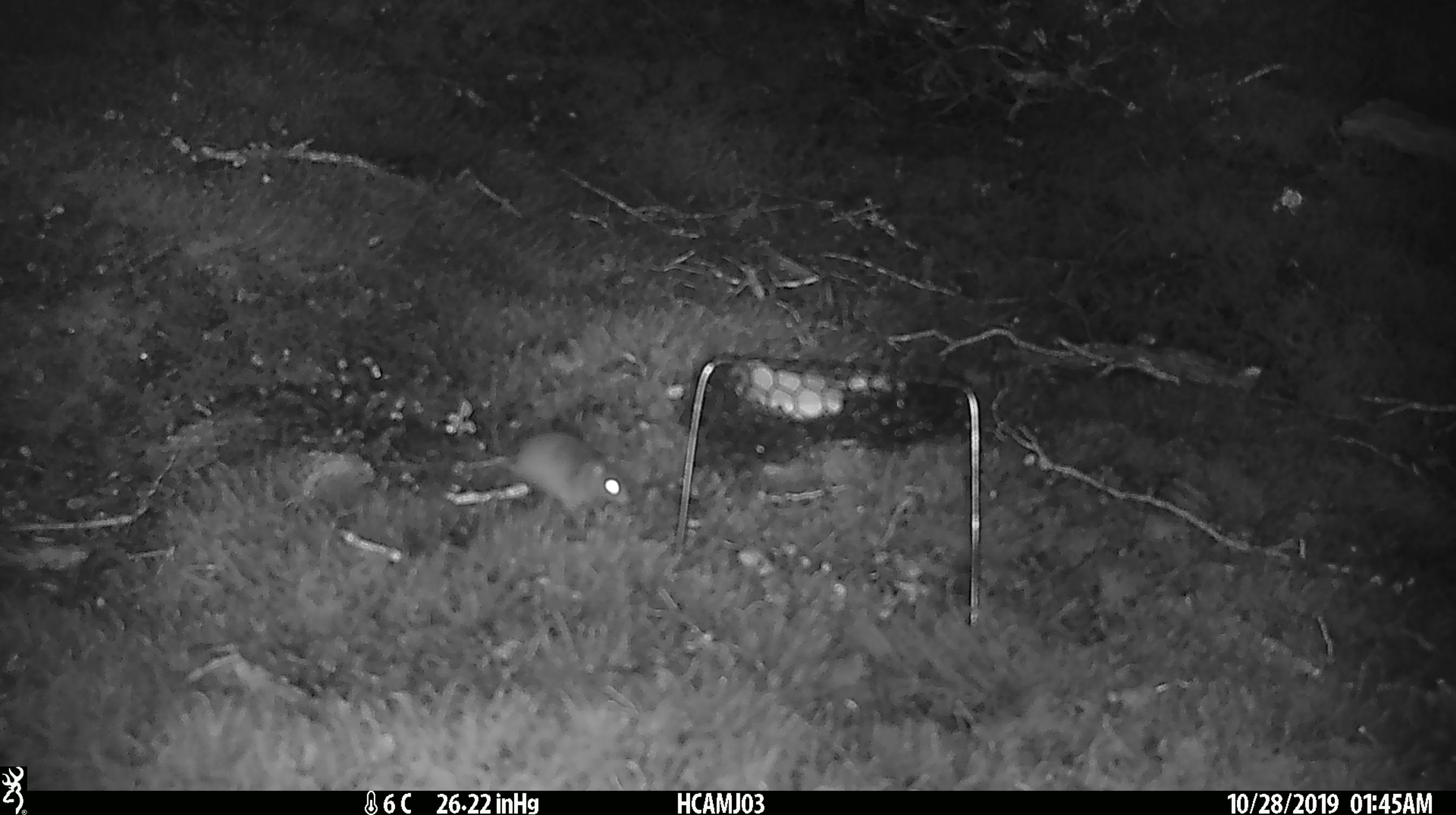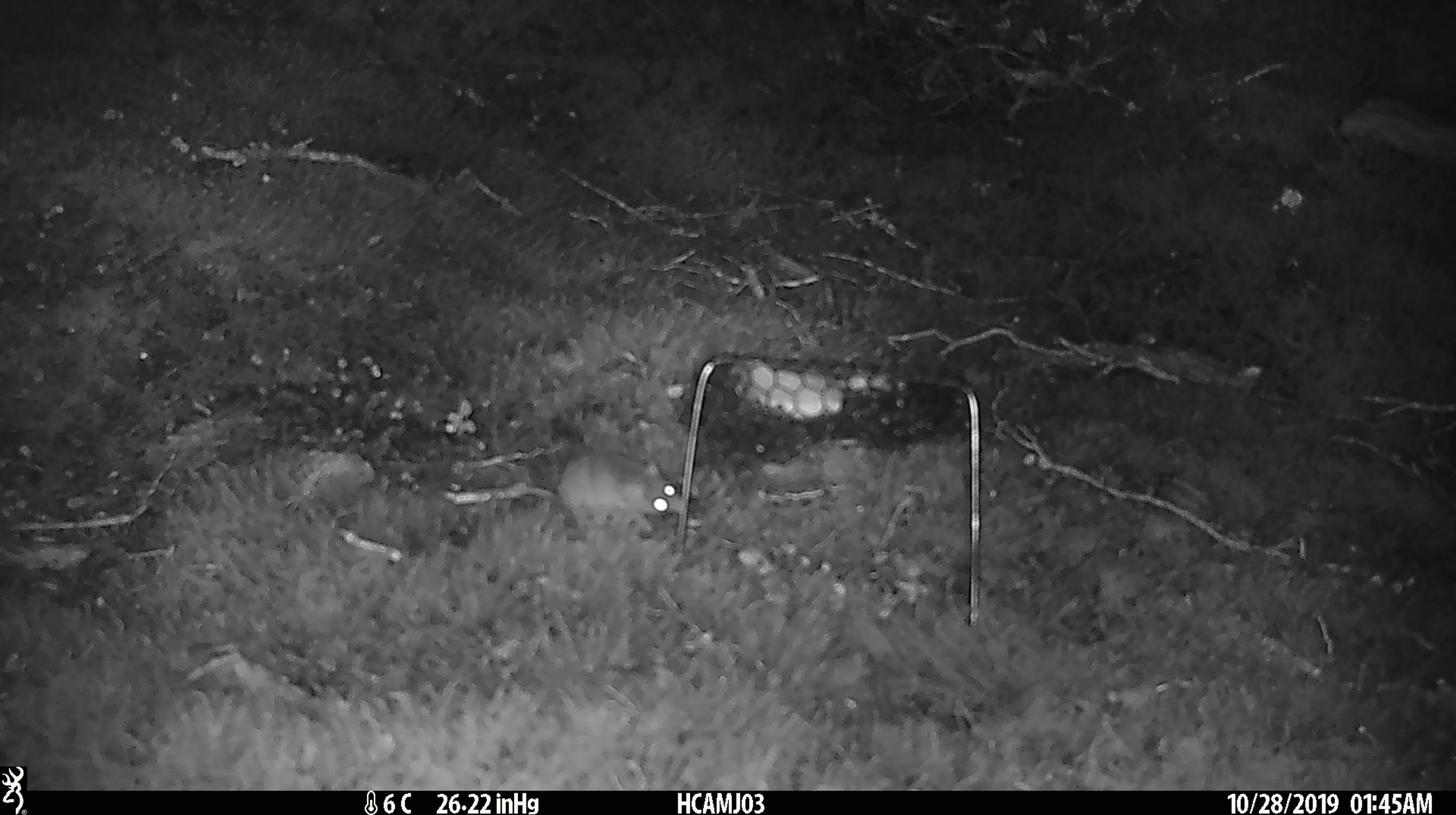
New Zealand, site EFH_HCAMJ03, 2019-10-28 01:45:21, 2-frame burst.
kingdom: Animalia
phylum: Chordata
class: Mammalia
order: Rodentia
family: Muridae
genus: Mus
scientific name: Mus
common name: mouse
Mouse (Mus).